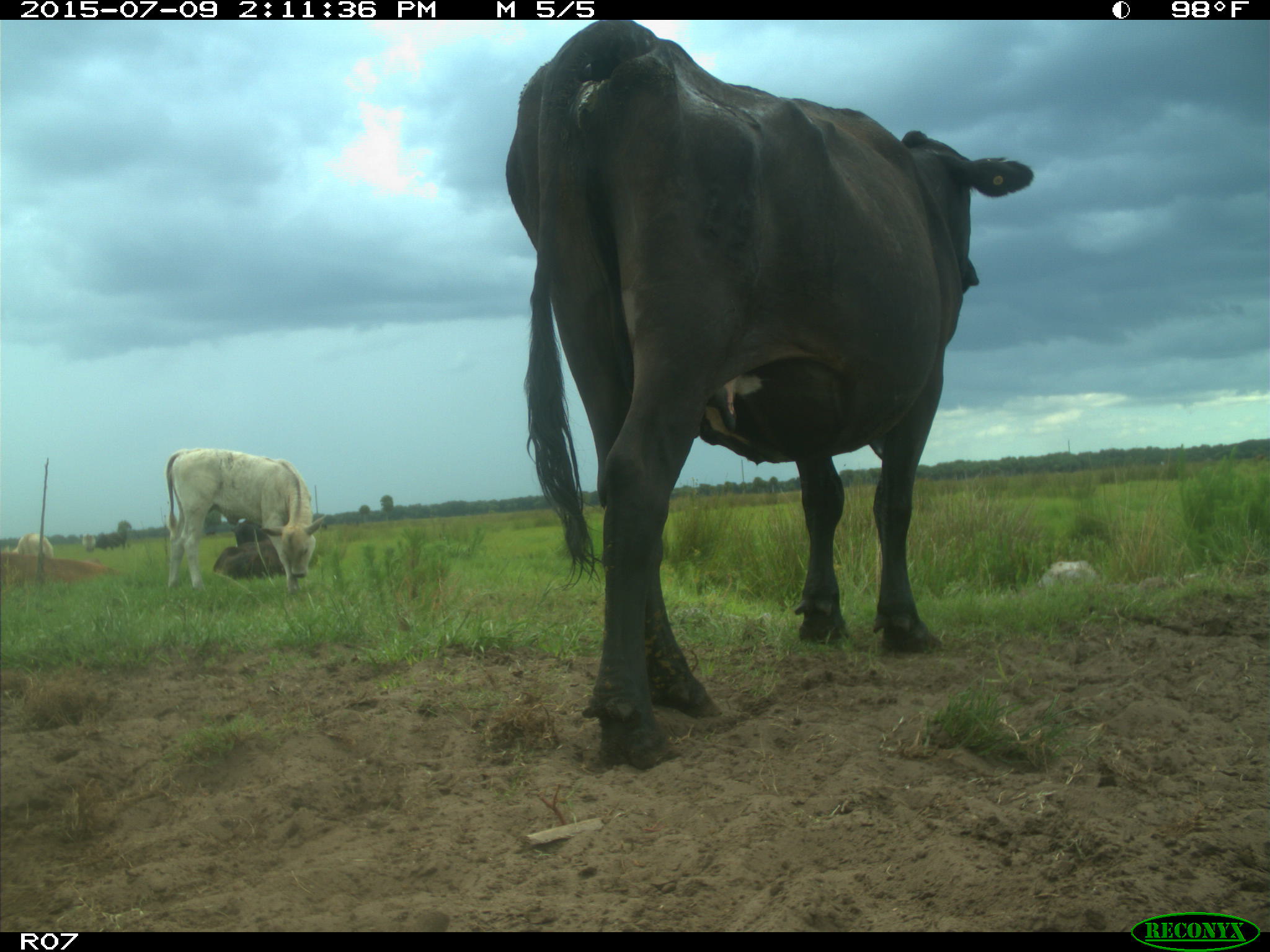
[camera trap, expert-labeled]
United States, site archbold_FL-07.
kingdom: Animalia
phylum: Chordata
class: Mammalia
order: Artiodactyla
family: Bovidae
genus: Bos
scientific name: Bos taurus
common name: domestic cow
Bos taurus (domestic cow).